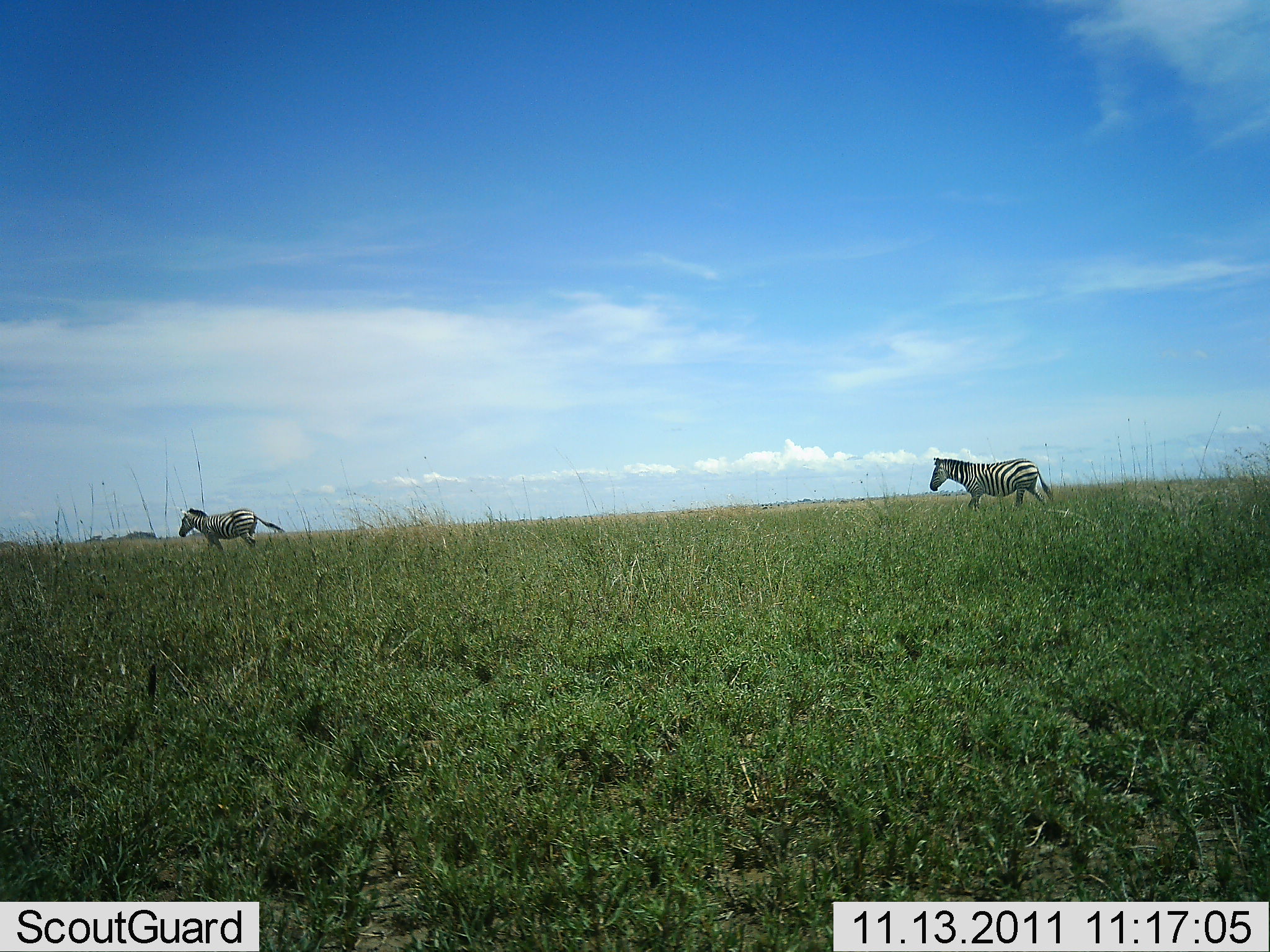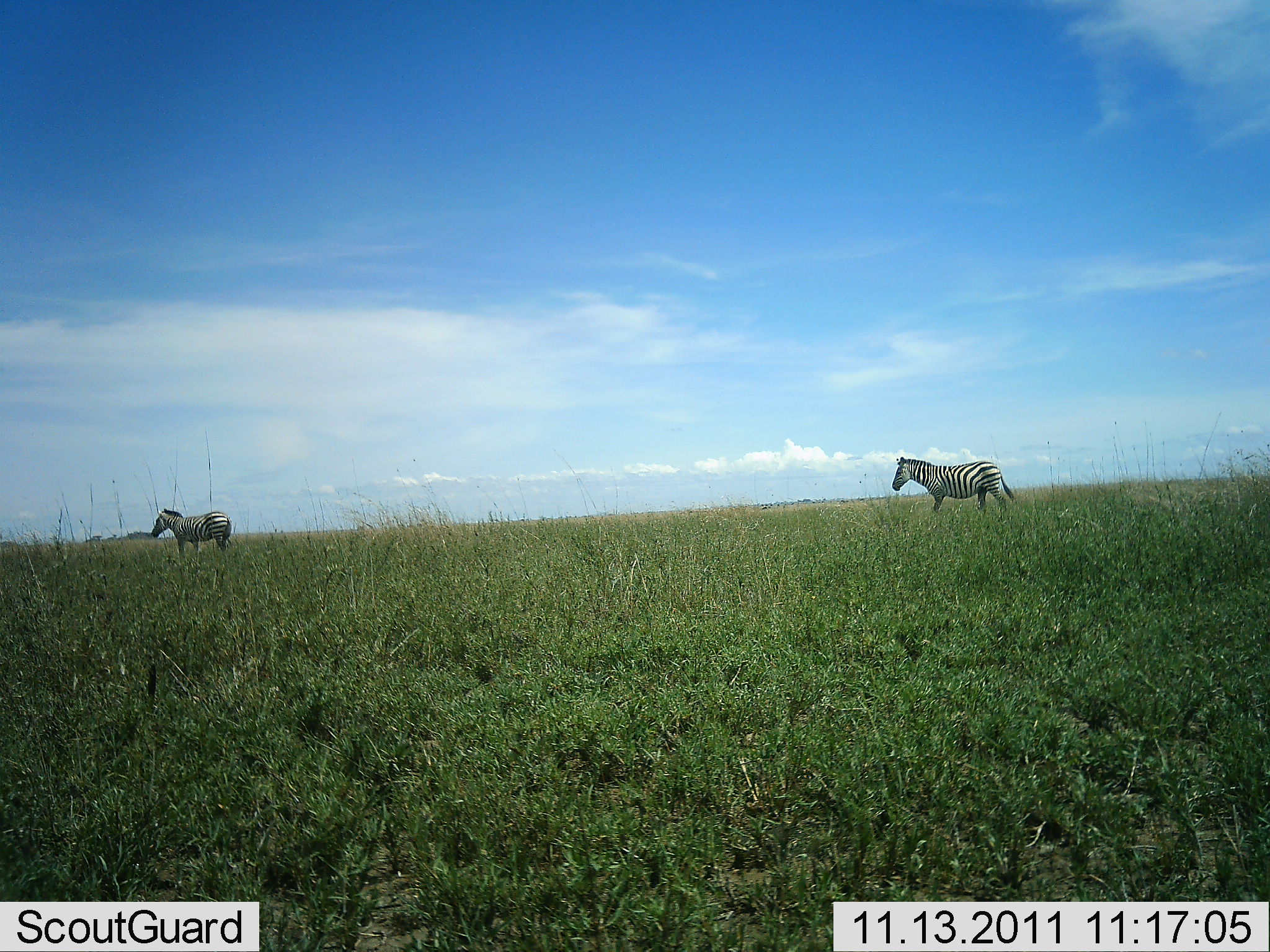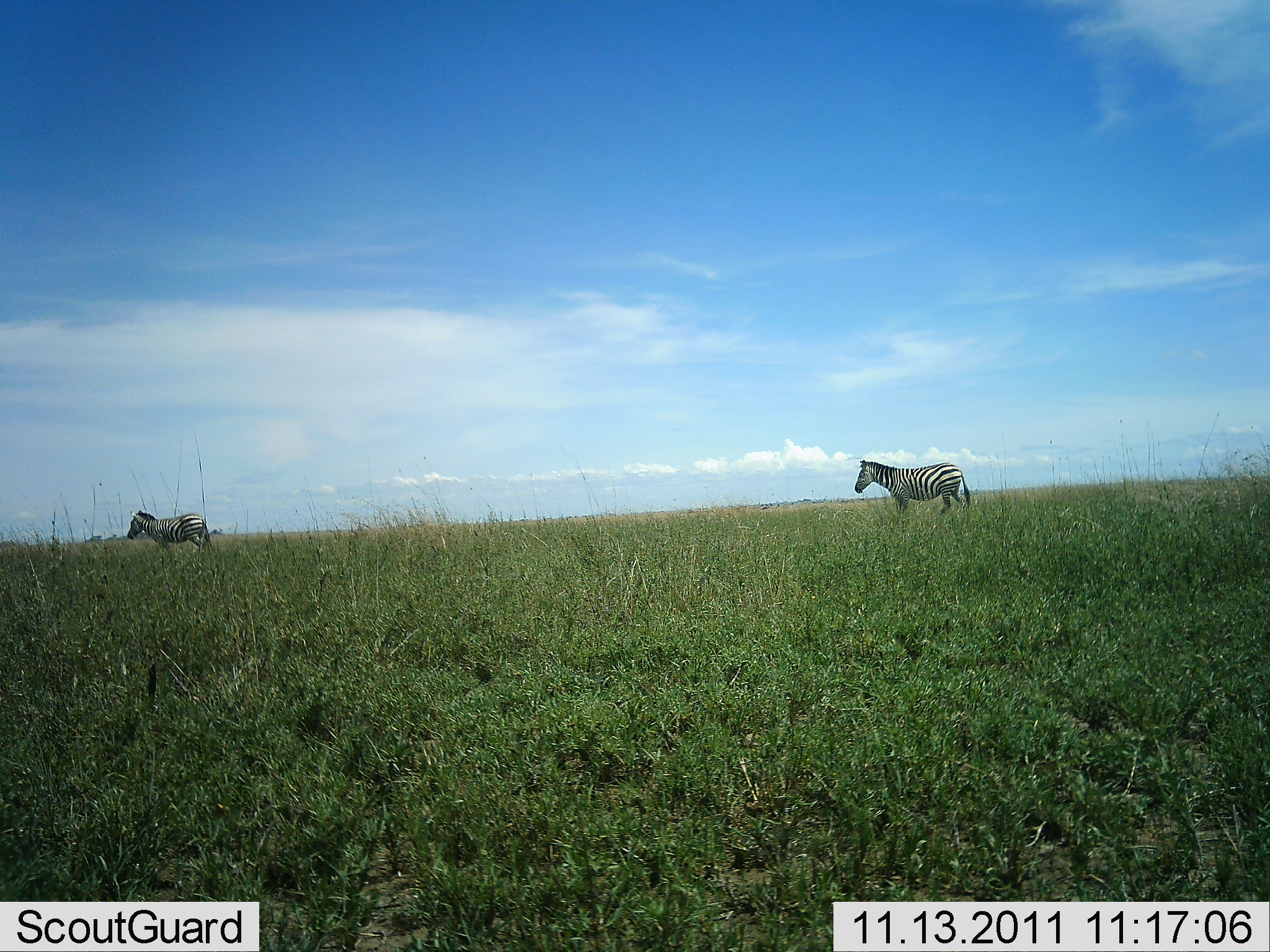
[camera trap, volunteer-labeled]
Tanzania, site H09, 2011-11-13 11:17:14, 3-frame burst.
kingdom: Animalia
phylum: Chordata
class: Mammalia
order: Perissodactyla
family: Equidae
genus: Equus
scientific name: Equus quagga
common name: plains zebra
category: zebra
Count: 2.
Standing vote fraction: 9%.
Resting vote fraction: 0%.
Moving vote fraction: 91%.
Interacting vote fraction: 0%.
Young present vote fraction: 0%.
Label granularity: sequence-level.